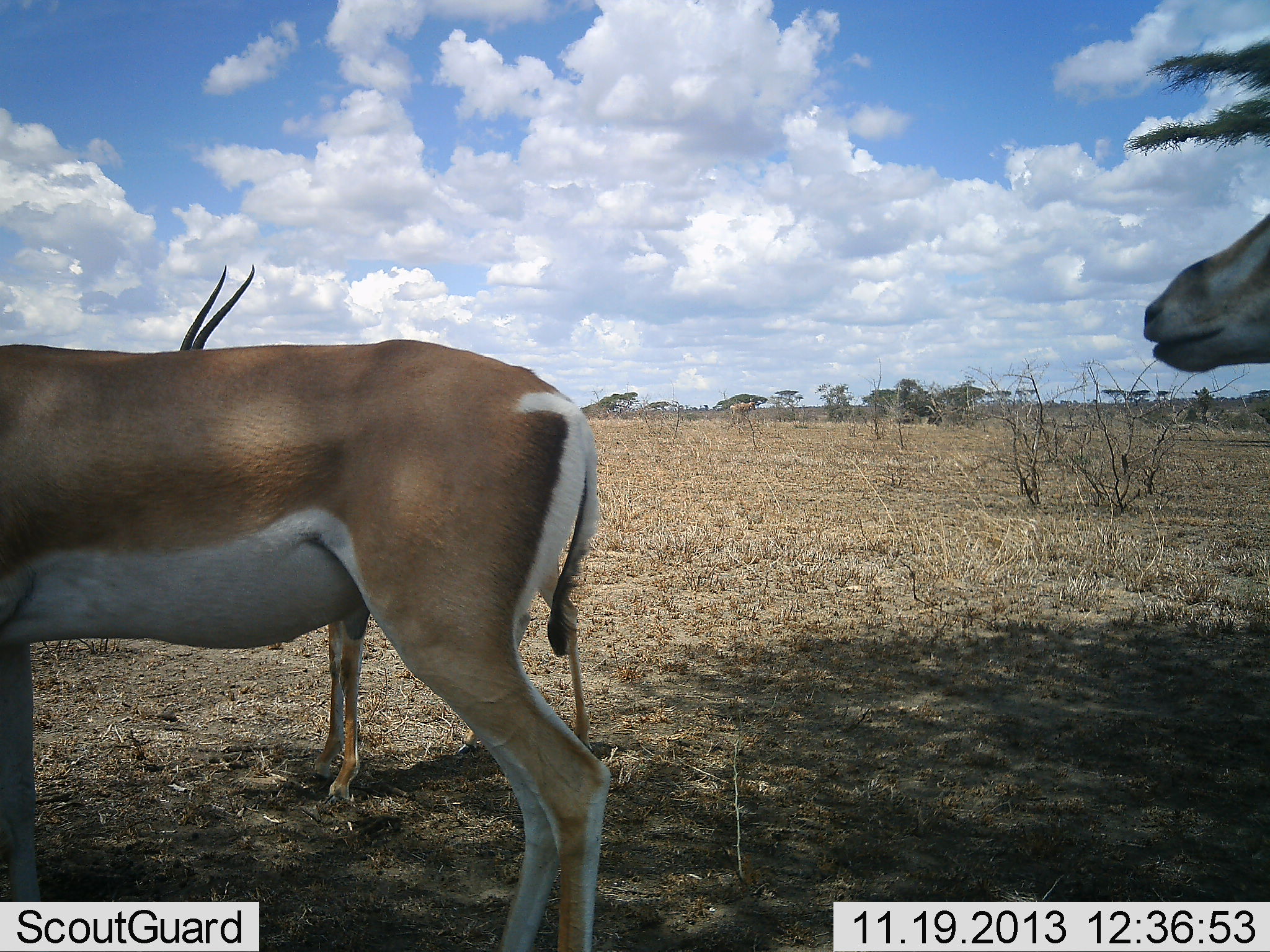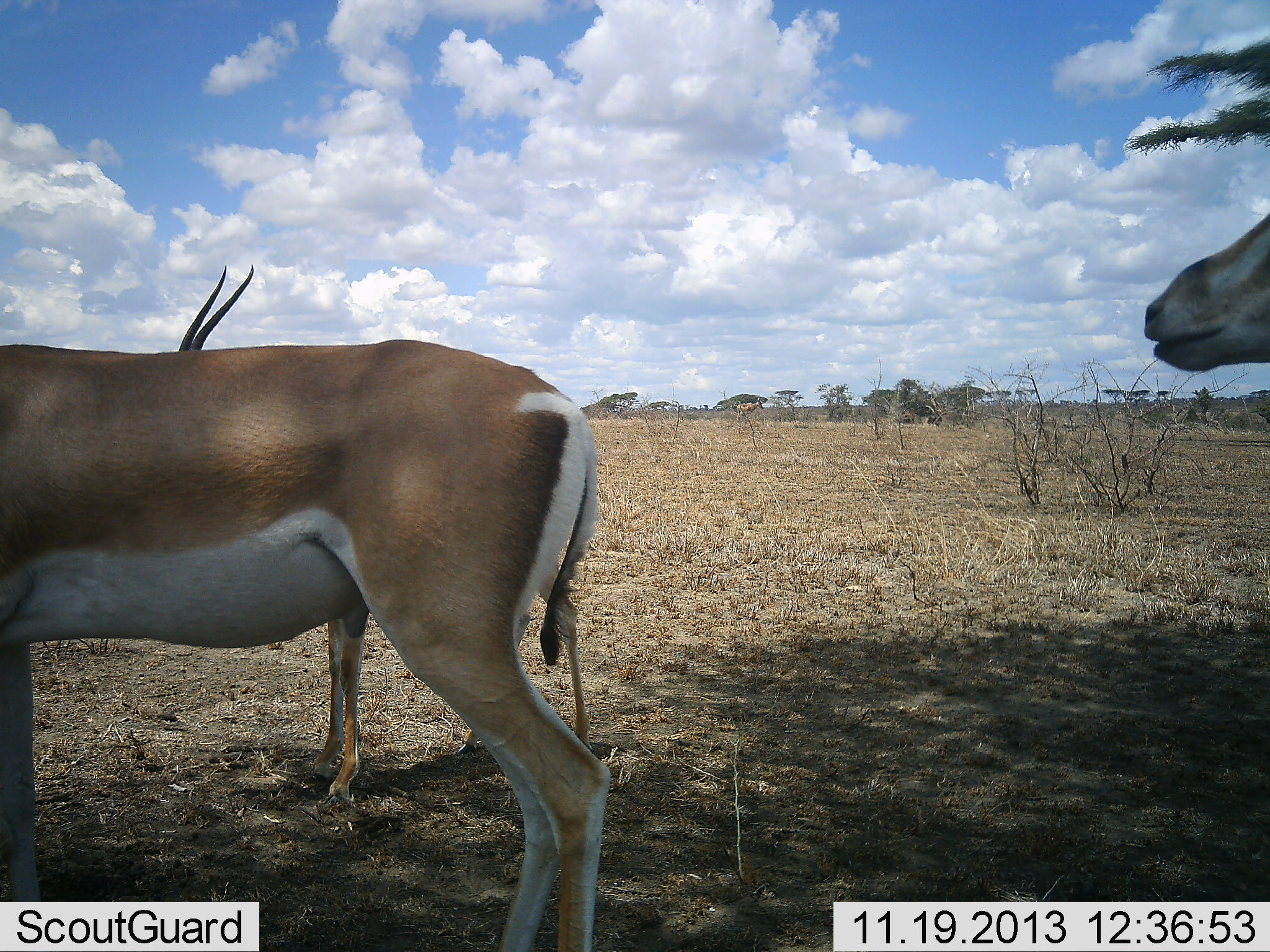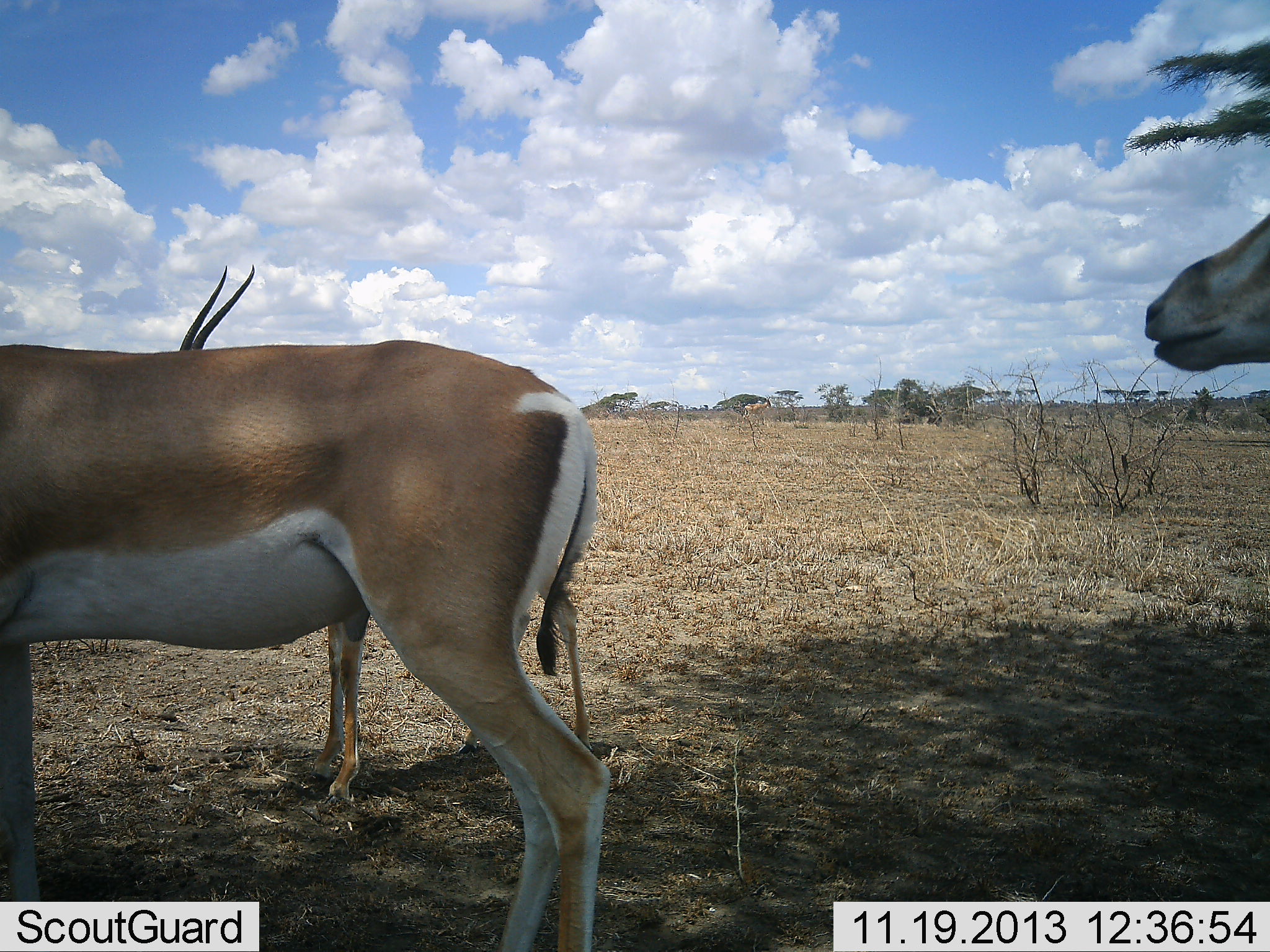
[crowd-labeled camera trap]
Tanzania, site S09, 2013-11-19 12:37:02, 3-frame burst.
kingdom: Animalia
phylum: Chordata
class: Mammalia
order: Artiodactyla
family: Bovidae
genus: Nanger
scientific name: Nanger granti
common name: grant's gazelle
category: gazellegrants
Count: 3.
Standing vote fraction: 96%.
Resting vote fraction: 7%.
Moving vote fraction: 7%.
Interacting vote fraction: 0%.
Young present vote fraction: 0%.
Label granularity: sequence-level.